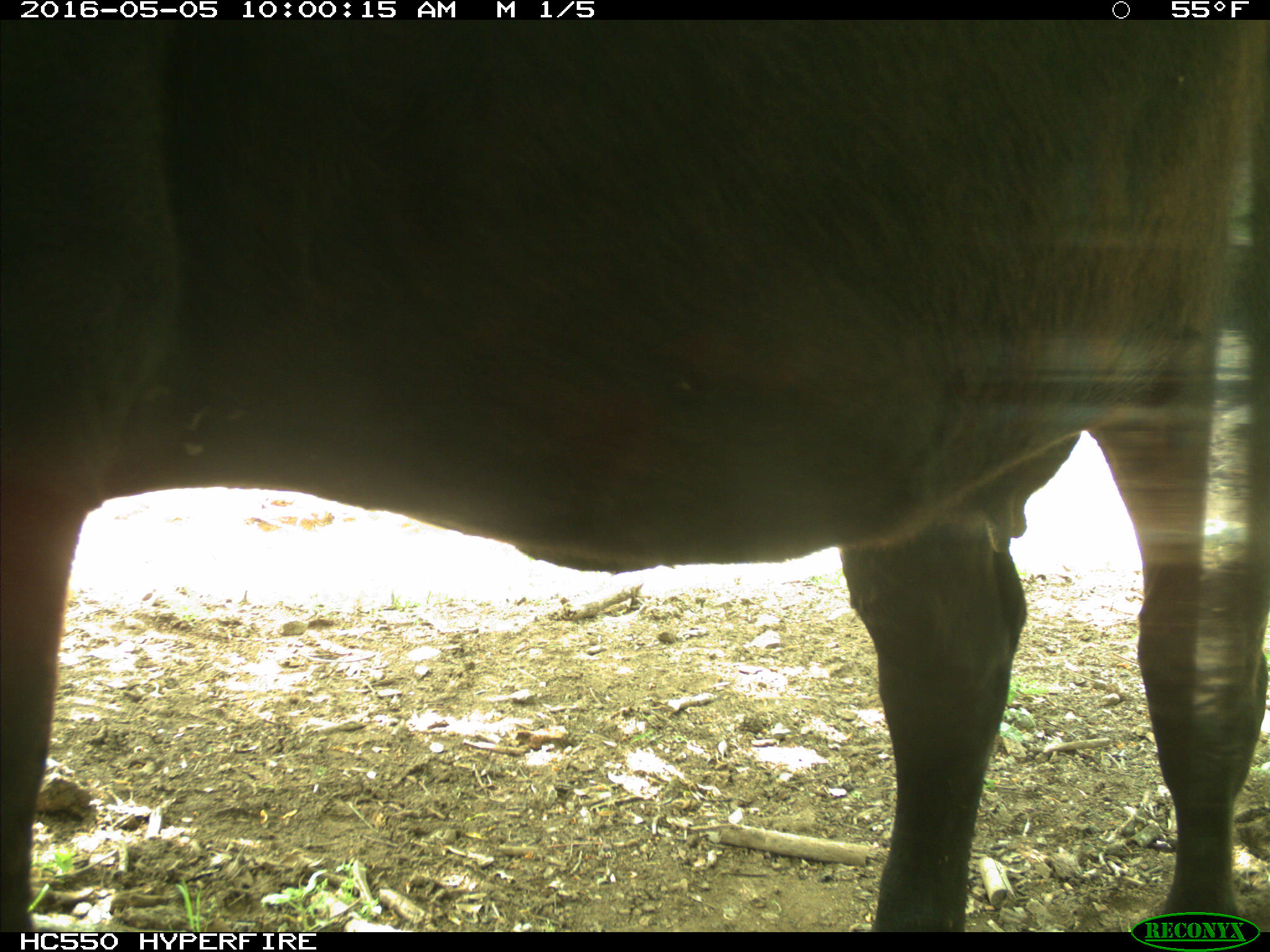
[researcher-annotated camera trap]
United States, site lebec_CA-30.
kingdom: Animalia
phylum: Chordata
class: Mammalia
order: Artiodactyla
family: Bovidae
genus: Bos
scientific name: Bos taurus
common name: domestic cow